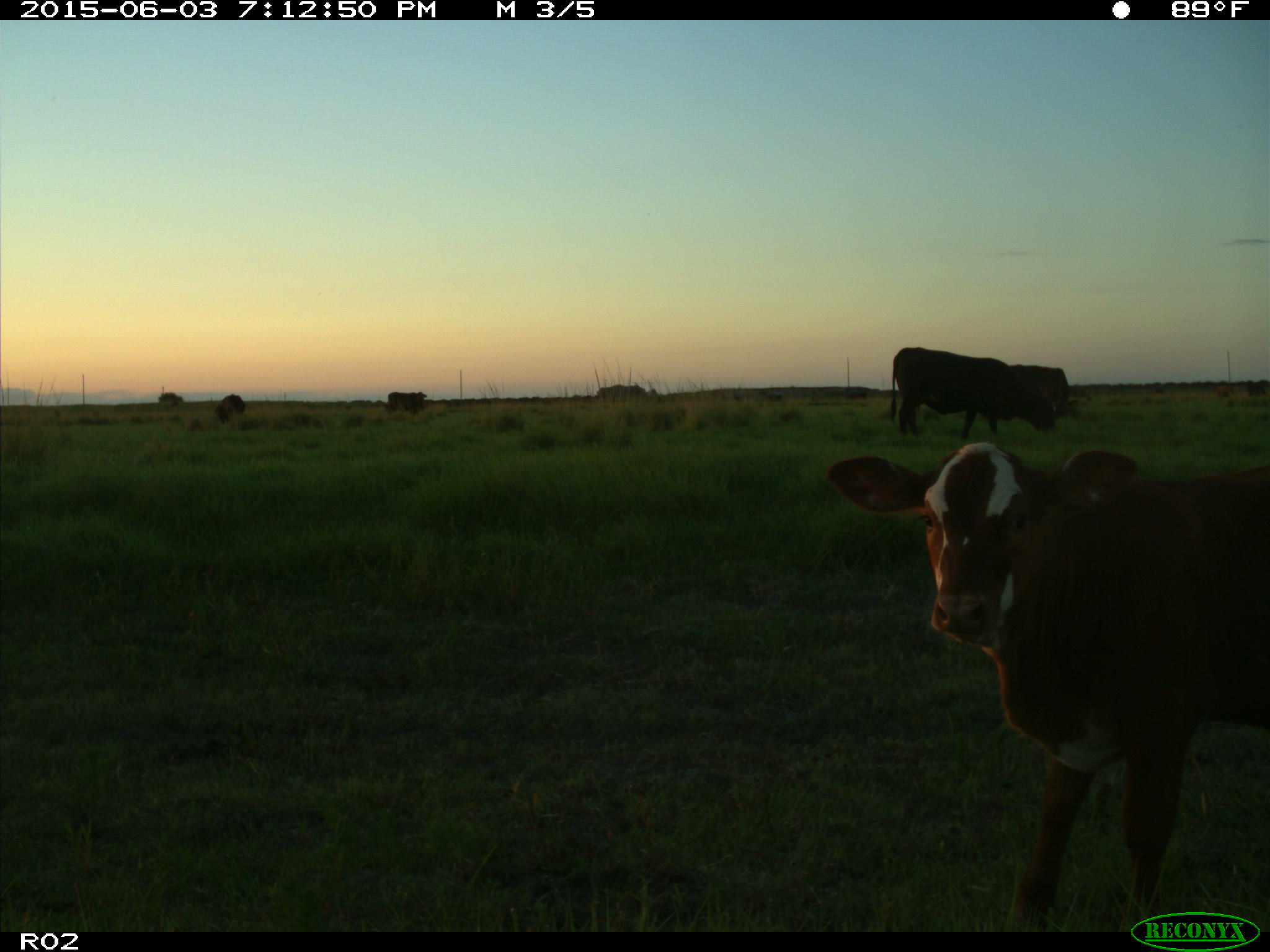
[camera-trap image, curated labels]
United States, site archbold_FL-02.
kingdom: Animalia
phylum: Chordata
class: Mammalia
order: Artiodactyla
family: Bovidae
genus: Bos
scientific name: Bos taurus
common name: domestic cow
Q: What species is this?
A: Bos taurus (domestic cow).